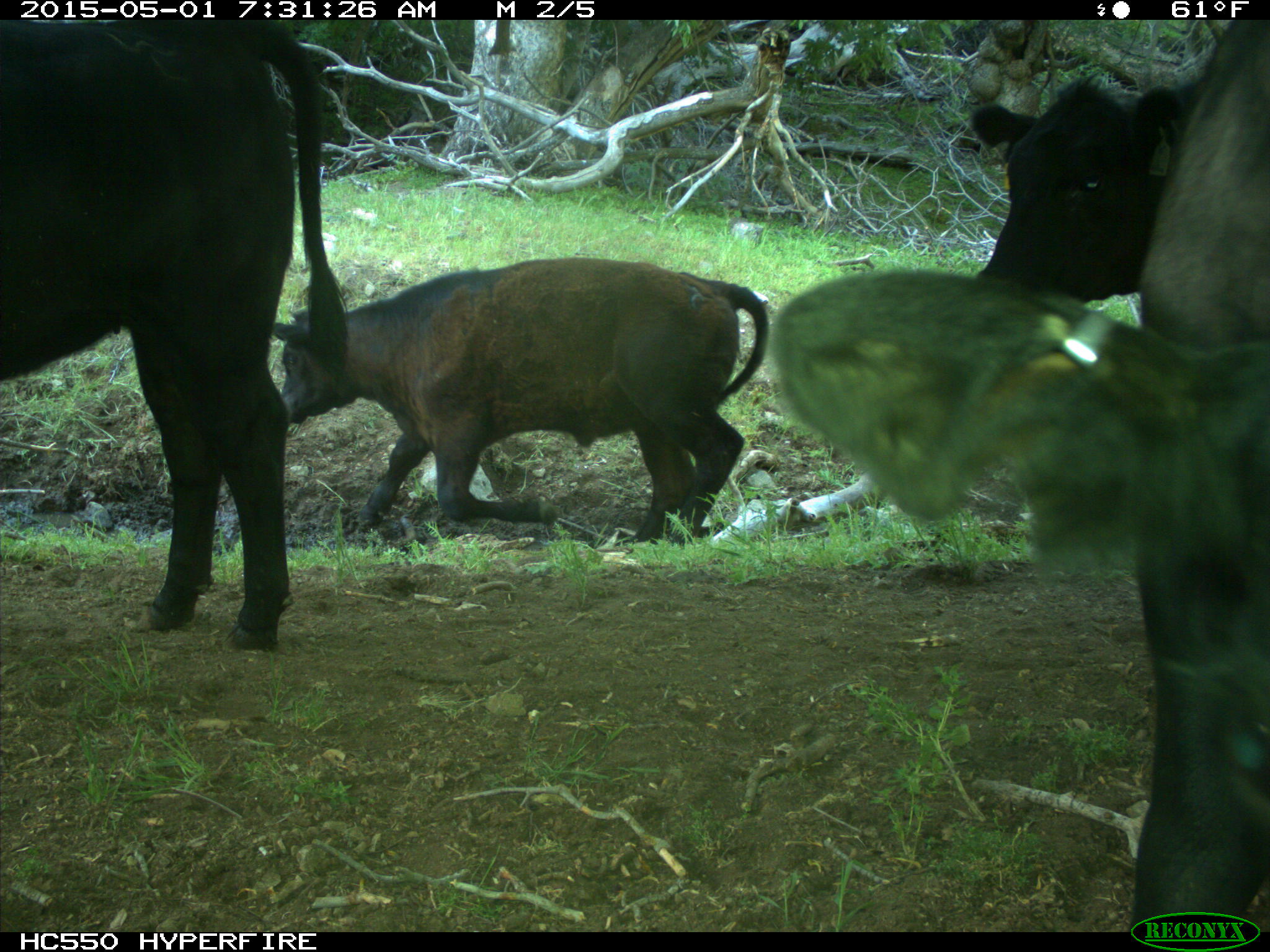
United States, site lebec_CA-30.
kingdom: Animalia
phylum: Chordata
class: Mammalia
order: Artiodactyla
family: Bovidae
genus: Bos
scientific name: Bos taurus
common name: domestic cow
Bos taurus (domestic cow).